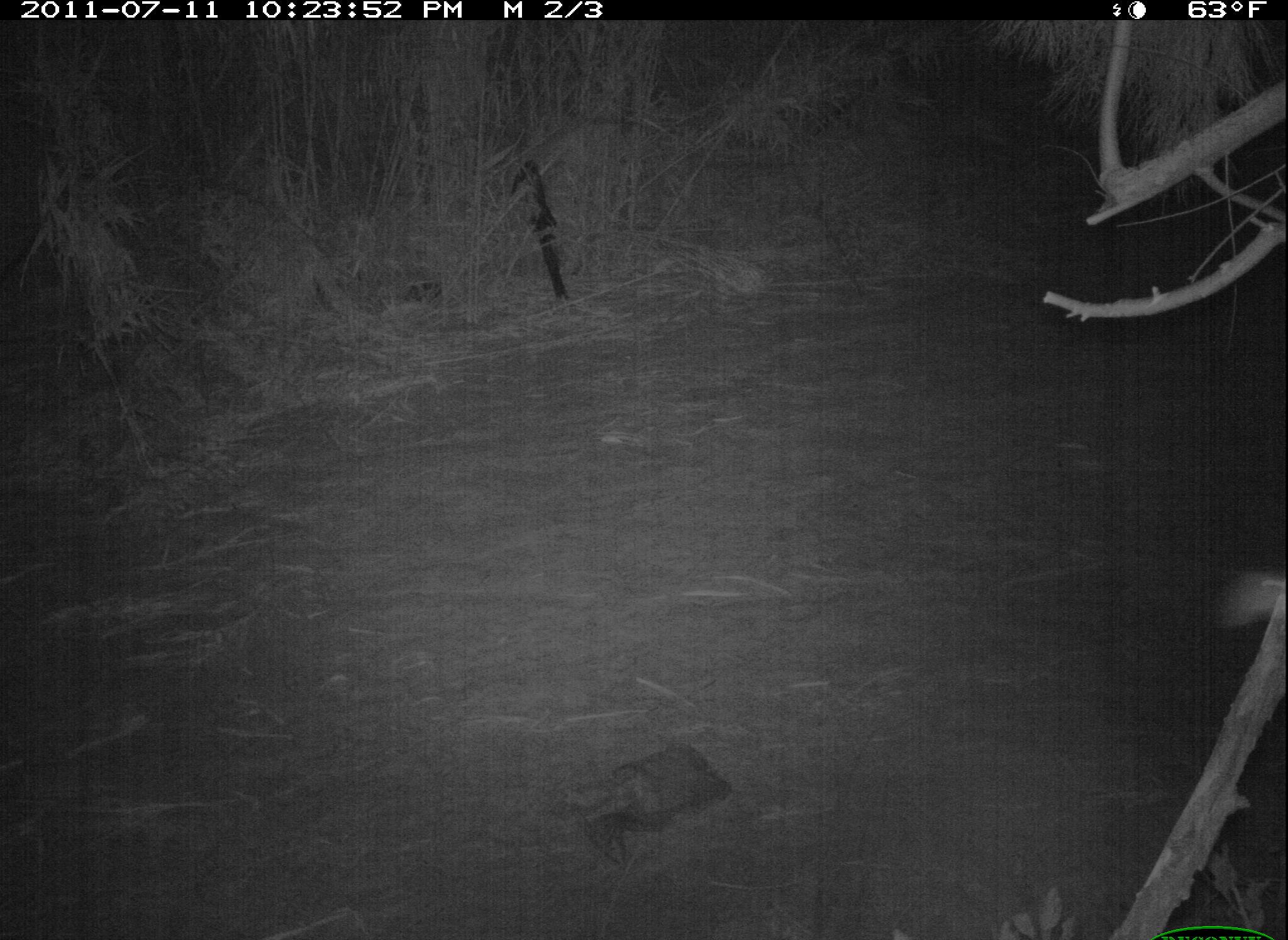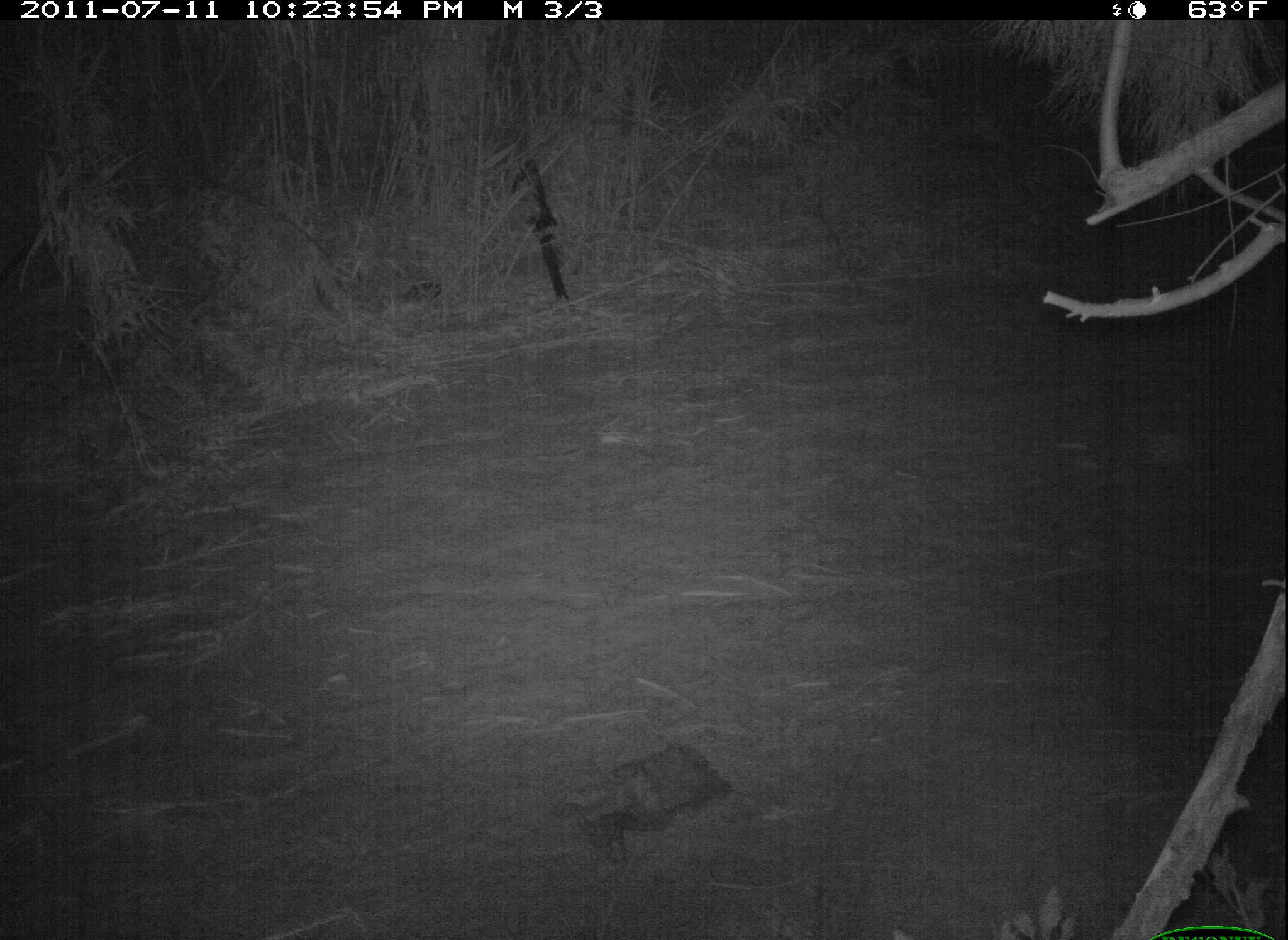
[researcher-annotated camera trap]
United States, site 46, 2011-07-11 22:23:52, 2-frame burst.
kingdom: Animalia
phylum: Chordata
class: Mammalia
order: Carnivora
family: Procyonidae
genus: Procyon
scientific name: Procyon lotor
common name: raccoon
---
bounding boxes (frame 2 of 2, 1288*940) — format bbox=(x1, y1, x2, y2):
raccoon: bbox=(589, 734, 747, 875)